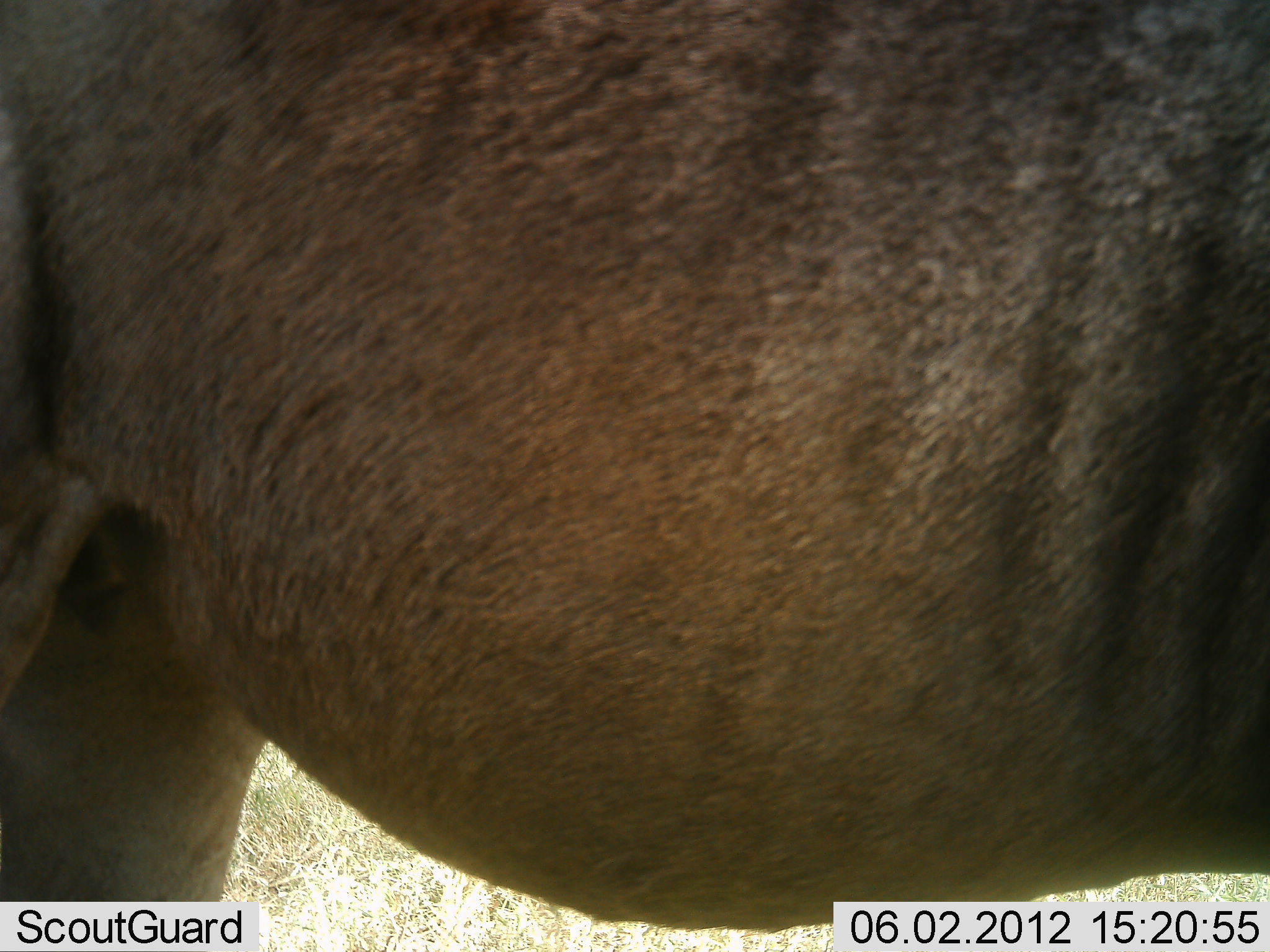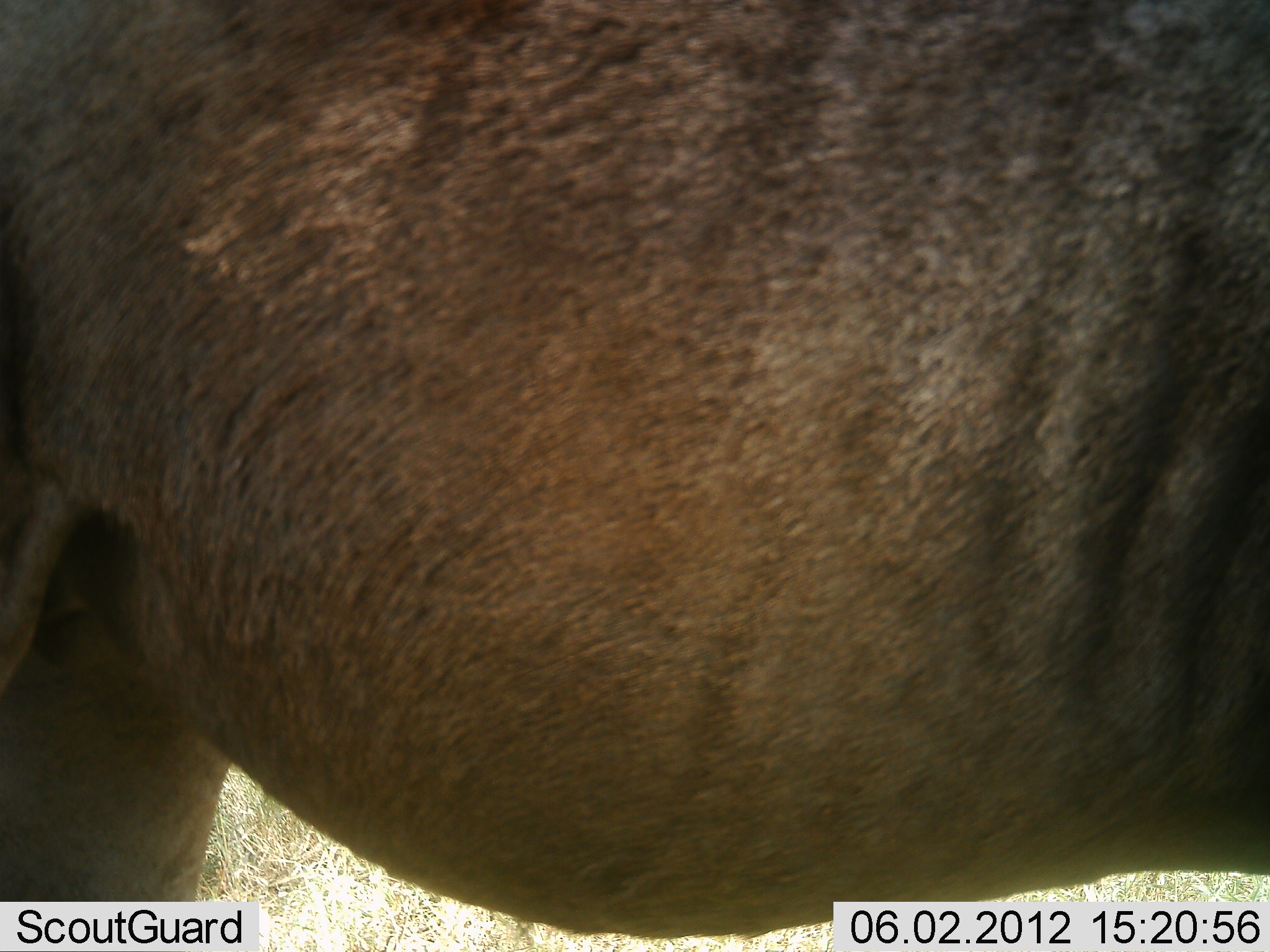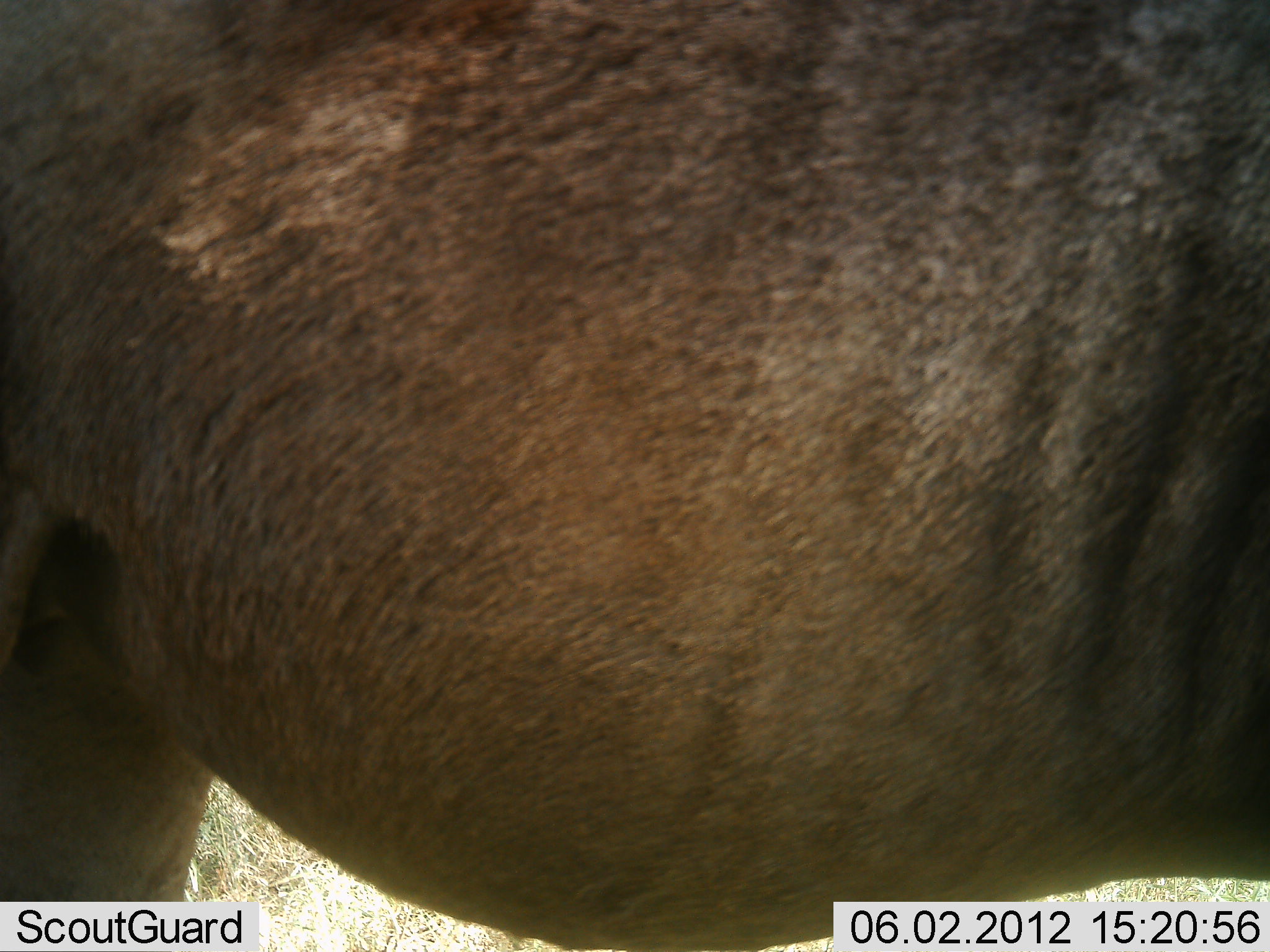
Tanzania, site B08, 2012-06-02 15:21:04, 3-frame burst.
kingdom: Animalia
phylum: Chordata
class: Mammalia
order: Artiodactyla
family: Bovidae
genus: Connochaetes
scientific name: Connochaetes taurinus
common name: blue wildebeest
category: wildebeest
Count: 1.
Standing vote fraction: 100%.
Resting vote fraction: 0%.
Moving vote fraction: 0%.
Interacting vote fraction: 0%.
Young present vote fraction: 0%.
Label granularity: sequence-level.